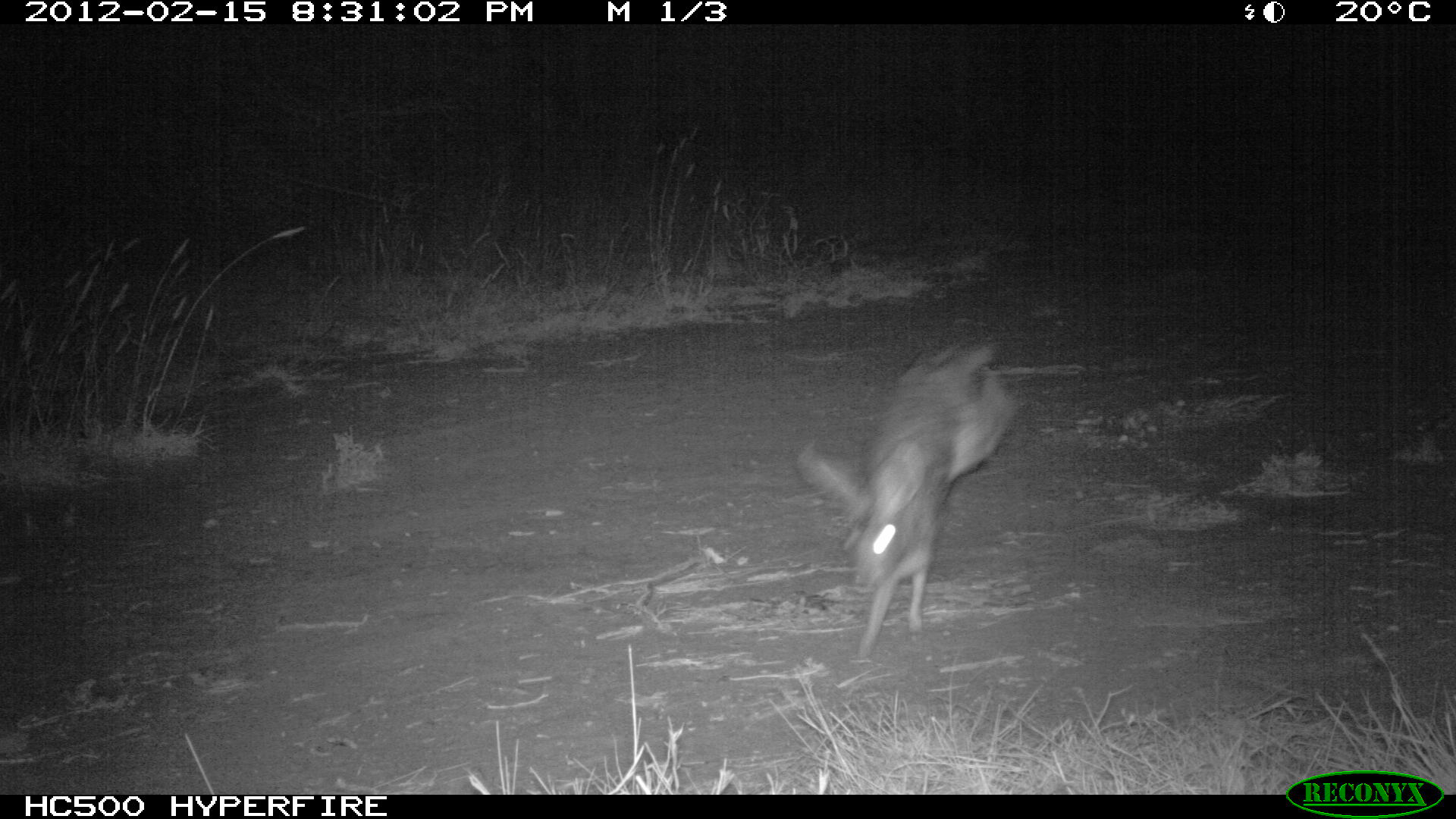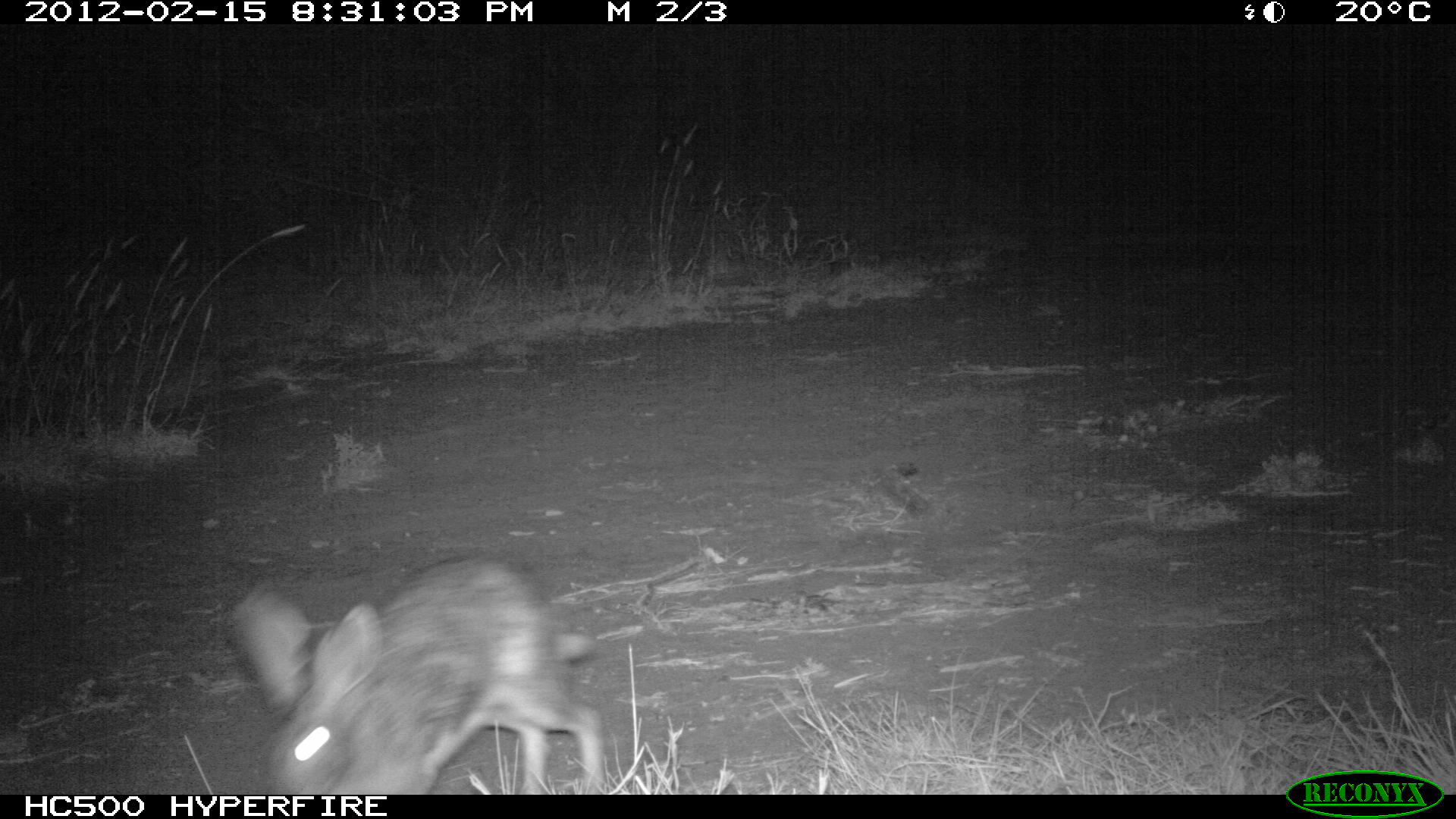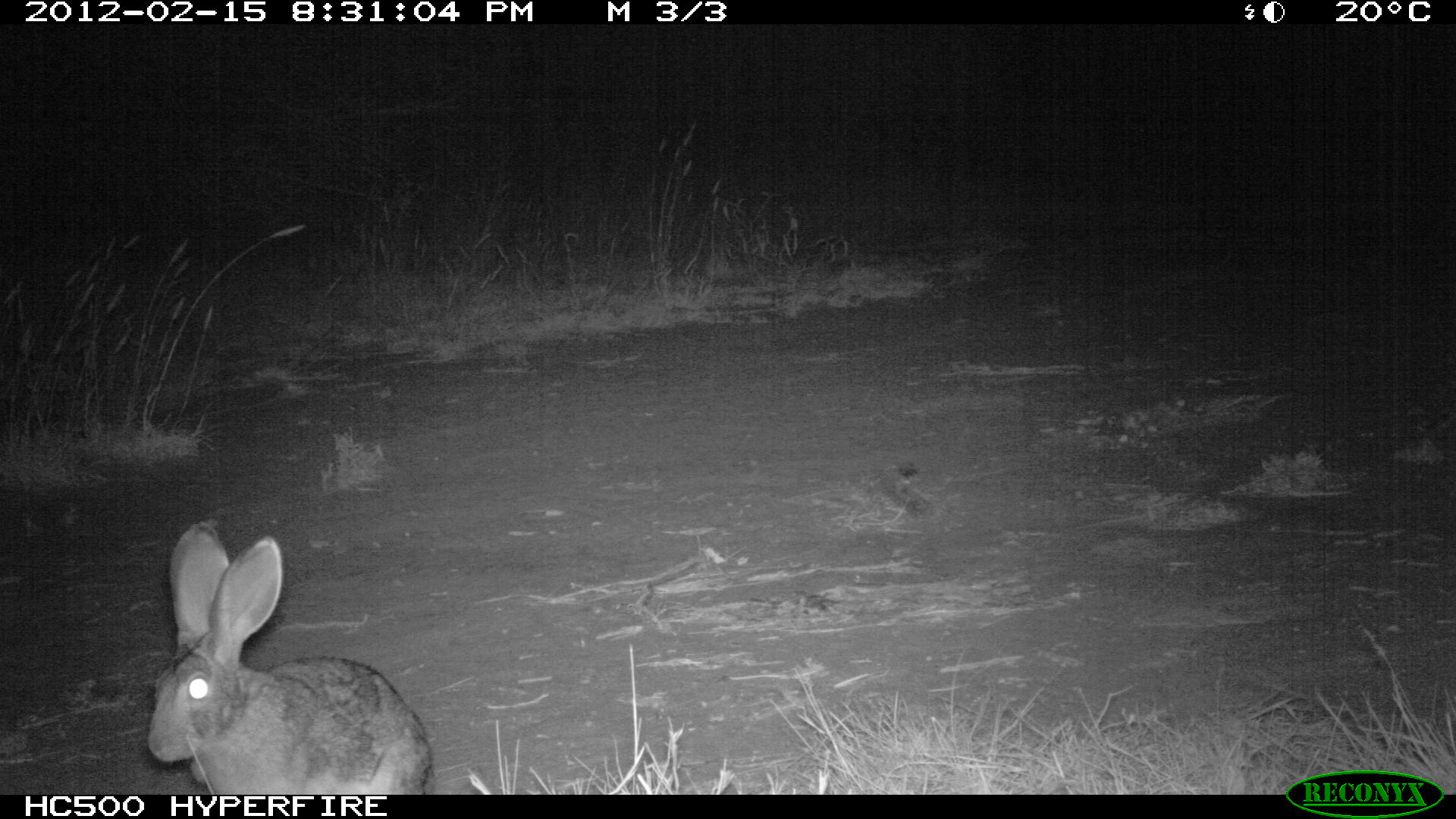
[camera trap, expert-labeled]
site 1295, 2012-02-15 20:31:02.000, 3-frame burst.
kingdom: Animalia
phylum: Chordata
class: Mammalia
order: Lagomorpha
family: Leporidae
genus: Lepus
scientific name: Lepus saxatilis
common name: scrub hare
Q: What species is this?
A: Lepus saxatilis (scrub hare).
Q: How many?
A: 1.